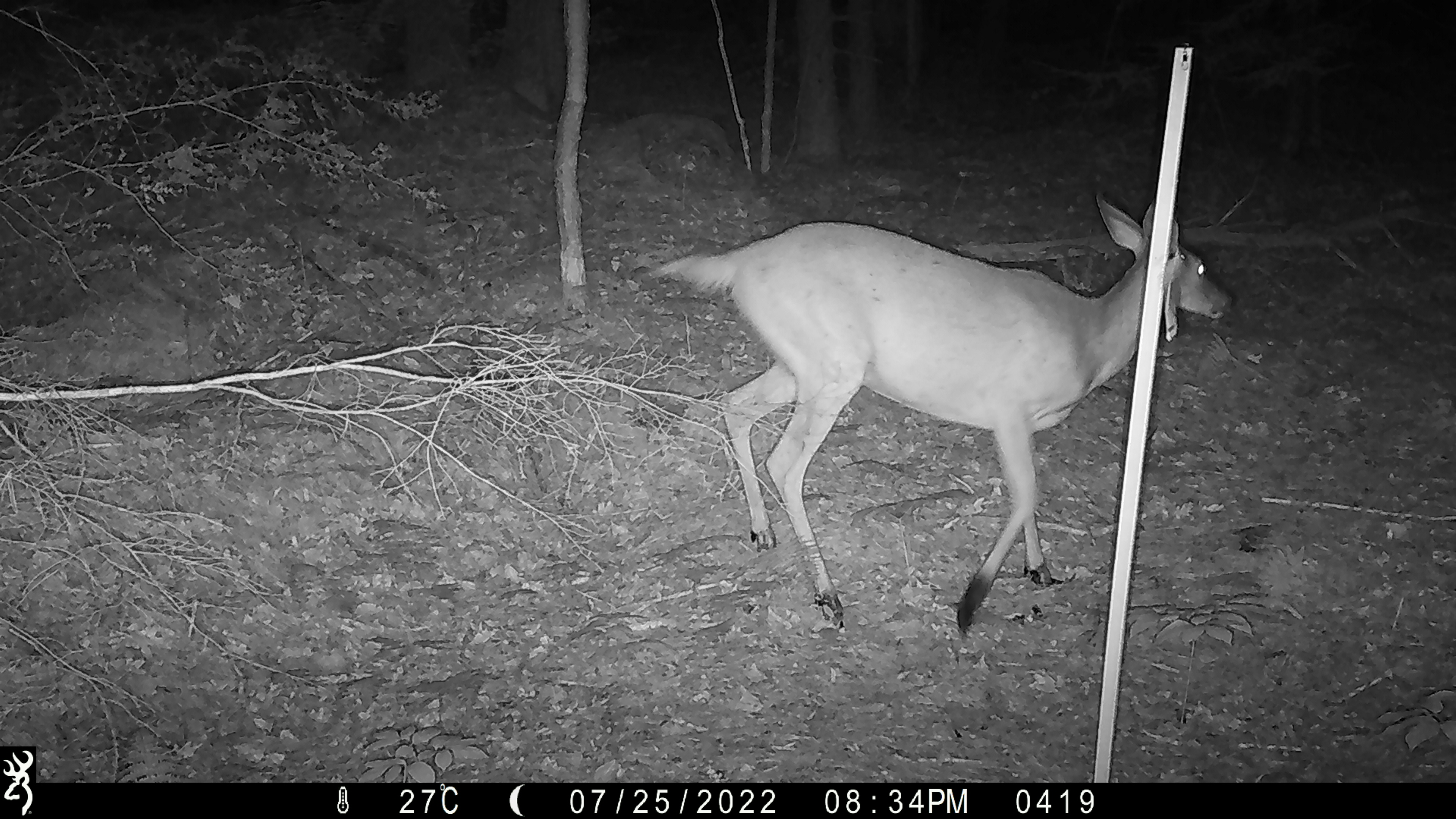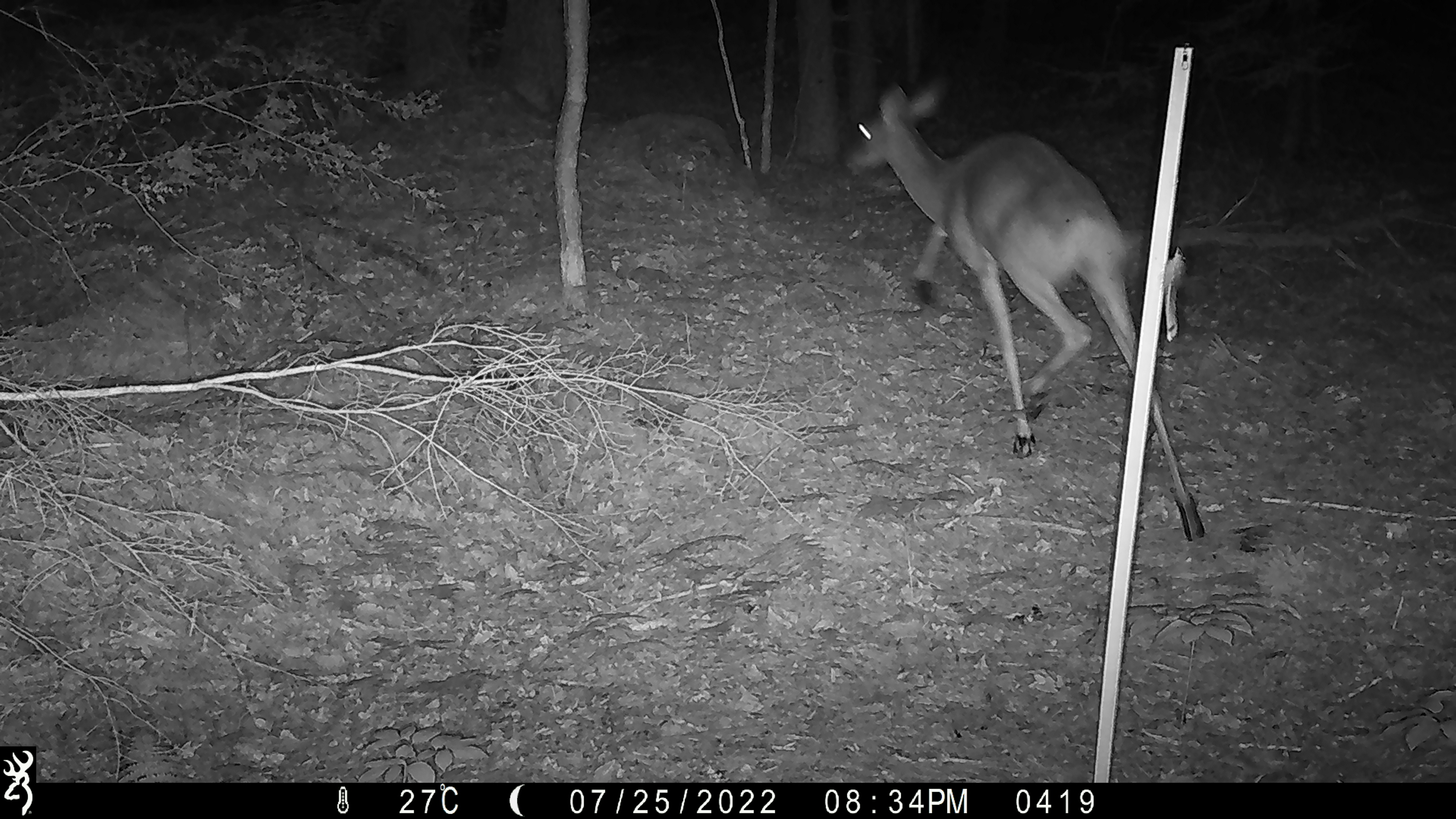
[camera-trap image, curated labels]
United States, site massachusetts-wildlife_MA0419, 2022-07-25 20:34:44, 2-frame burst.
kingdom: Animalia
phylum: Chordata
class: Mammalia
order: Artiodactyla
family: Cervidae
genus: Odocoileus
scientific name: Odocoileus virginianus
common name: white-tailed deer